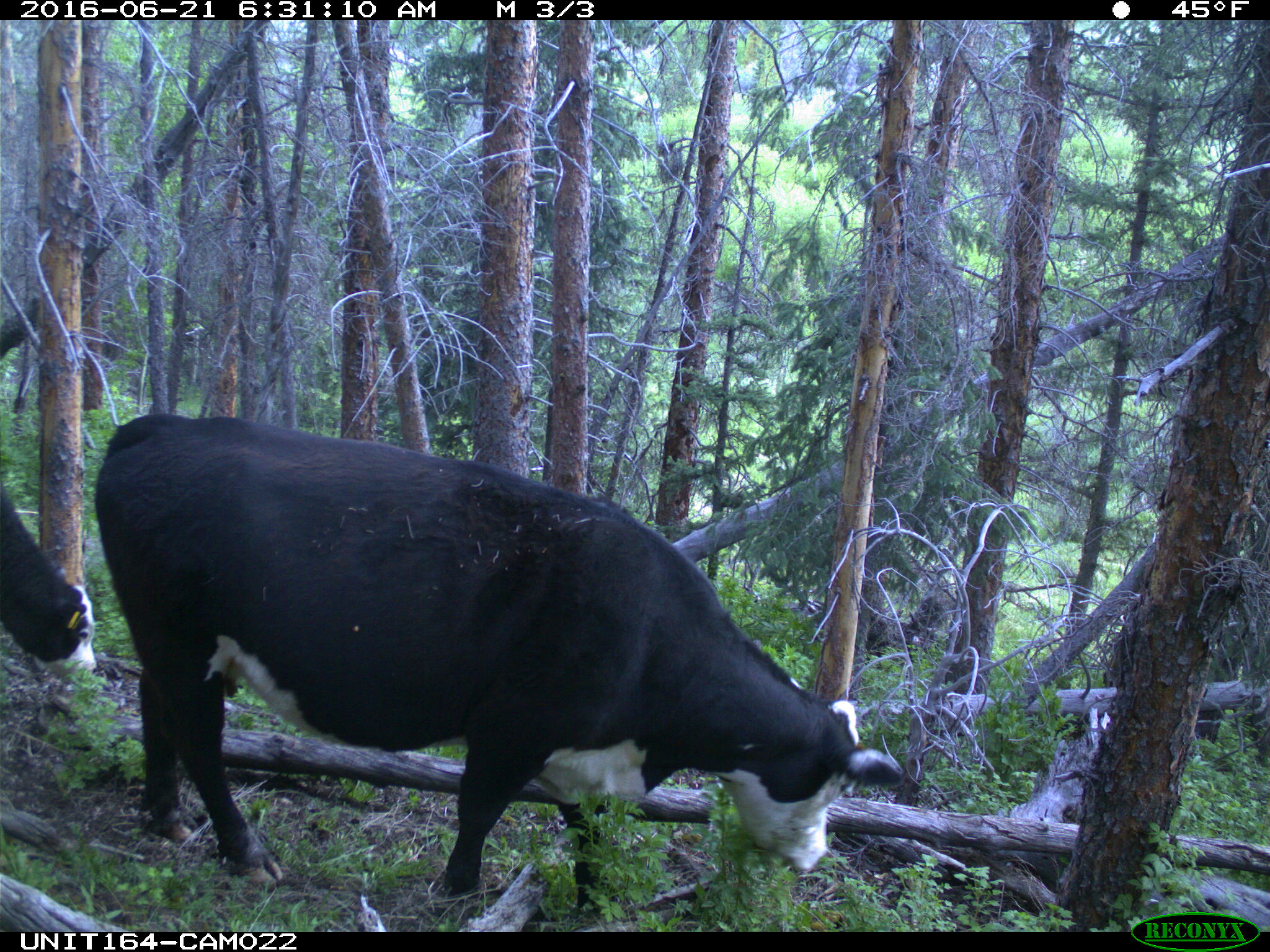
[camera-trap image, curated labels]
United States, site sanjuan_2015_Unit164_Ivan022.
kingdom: Animalia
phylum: Chordata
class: Mammalia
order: Artiodactyla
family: Bovidae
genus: Bos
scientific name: Bos taurus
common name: domestic cow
Bos taurus (domestic cow).